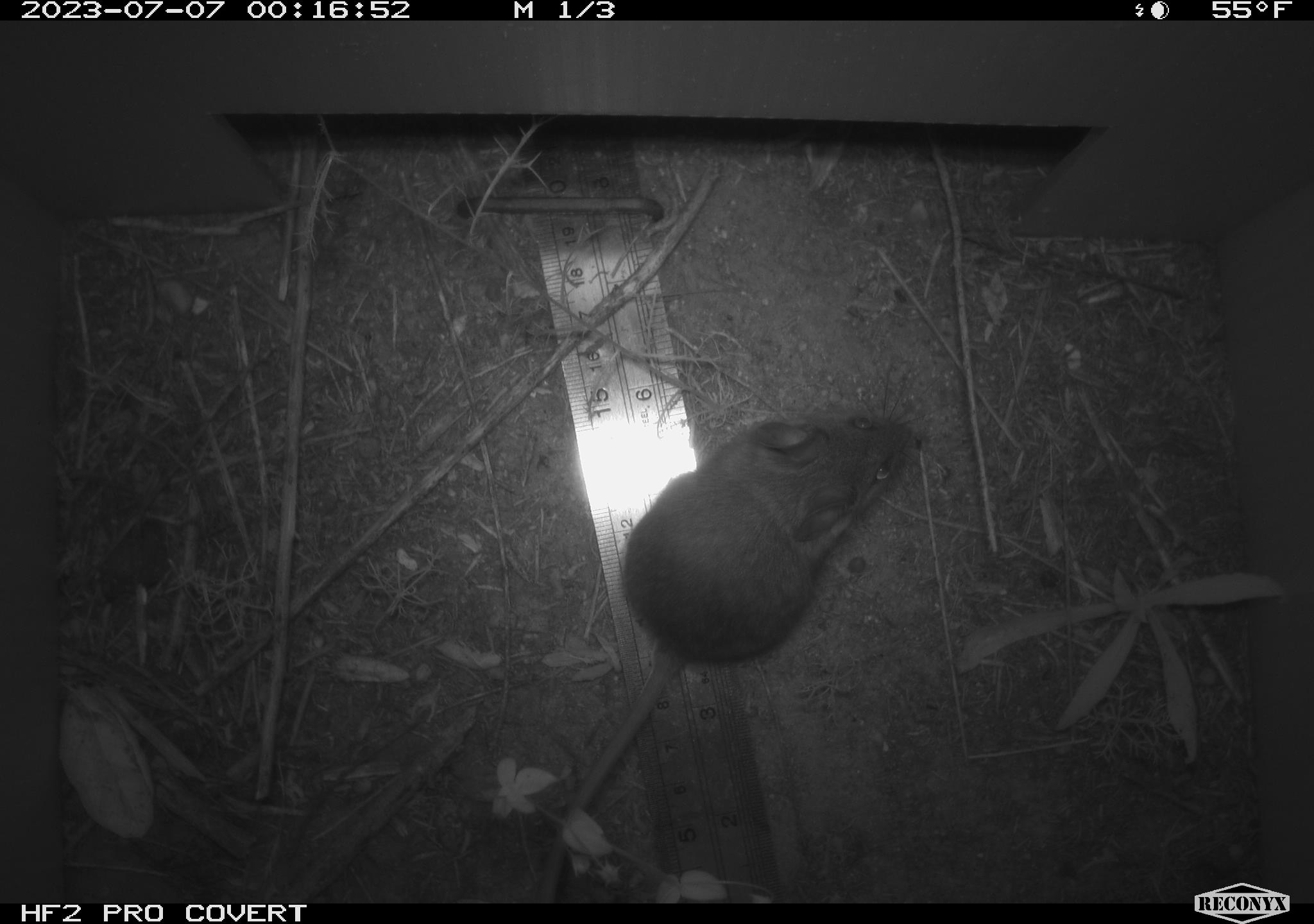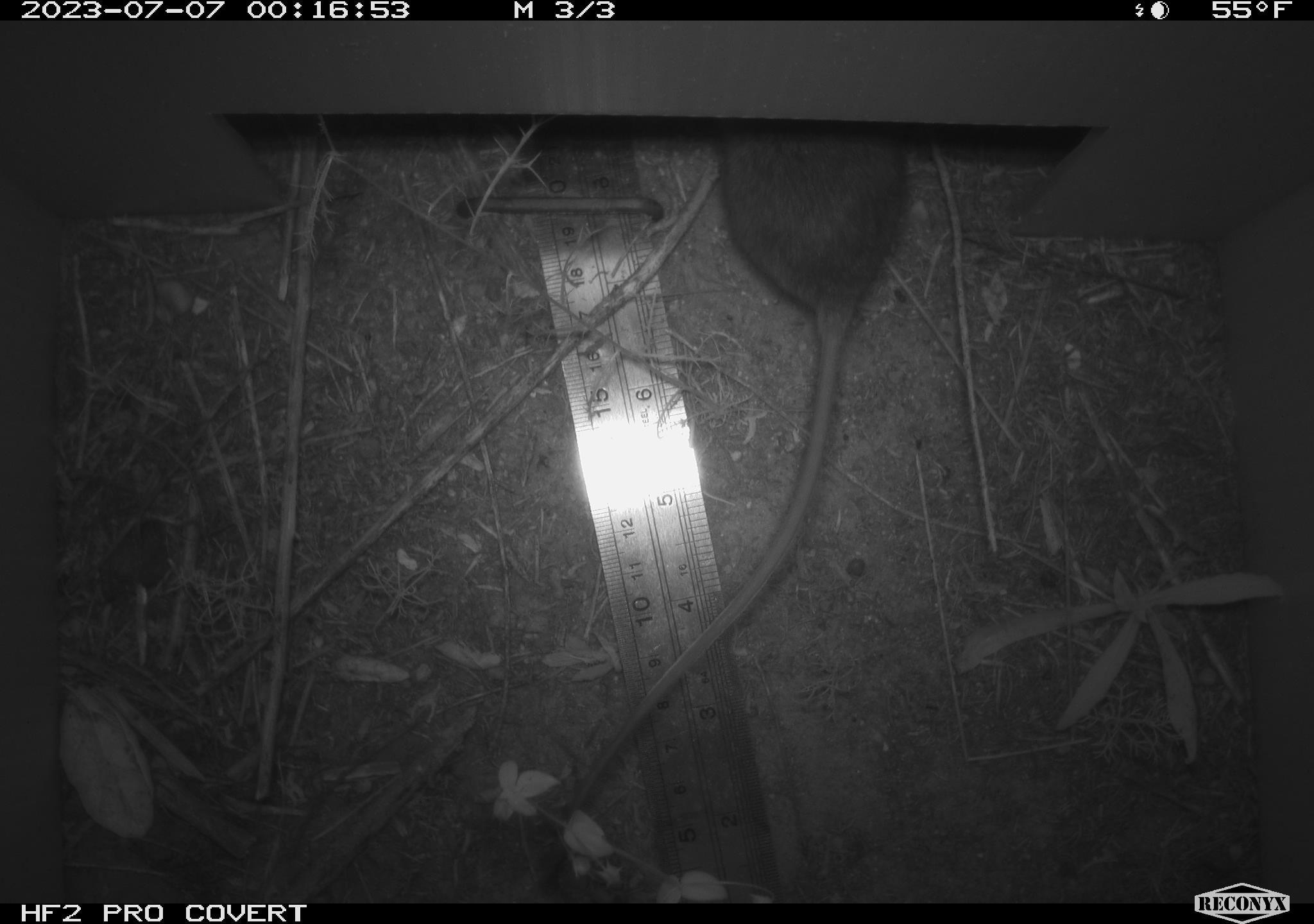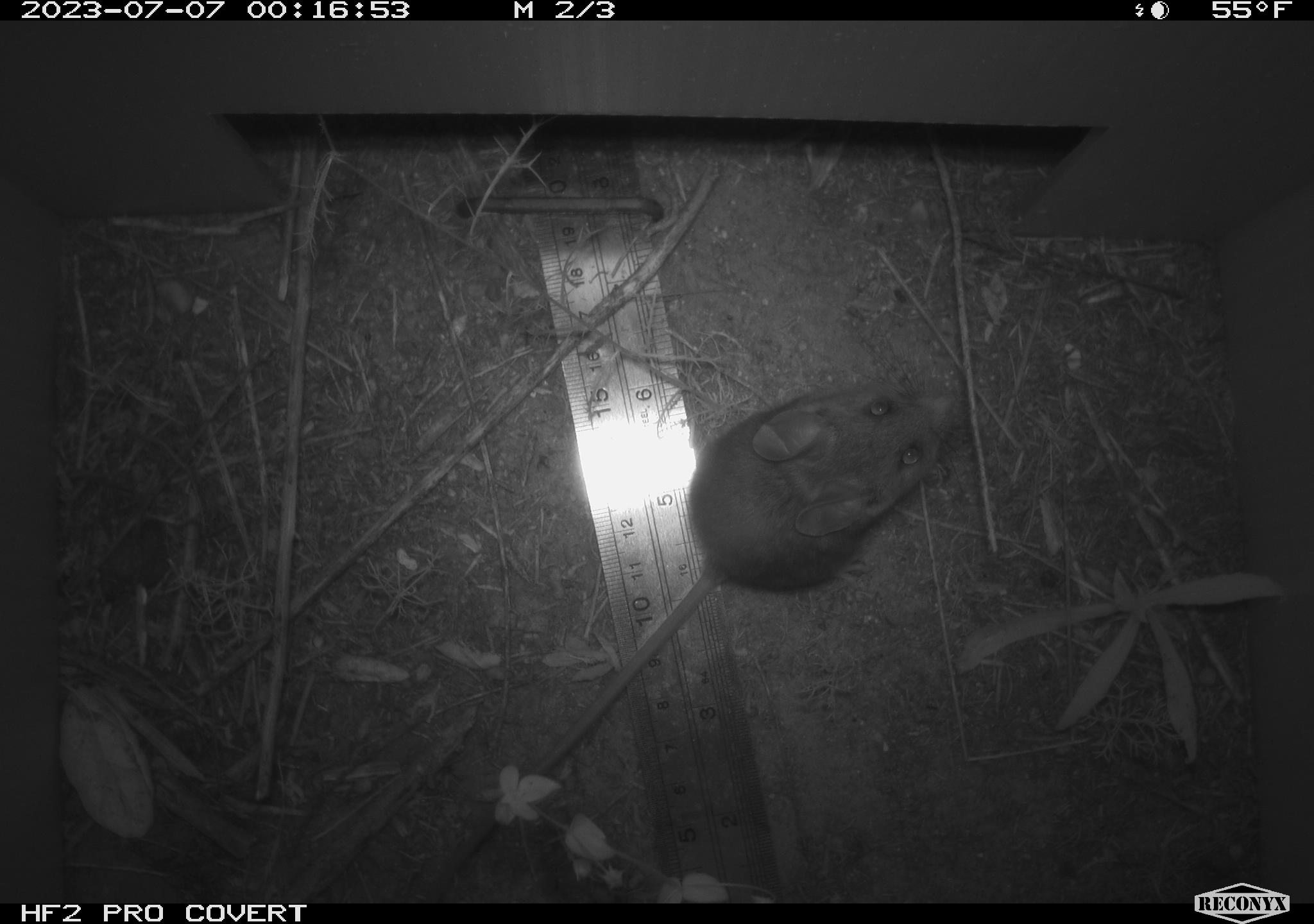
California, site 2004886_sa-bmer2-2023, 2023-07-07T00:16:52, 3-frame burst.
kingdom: Animalia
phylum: Chordata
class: Mammalia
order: Rodentia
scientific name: Rodentia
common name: mouse species